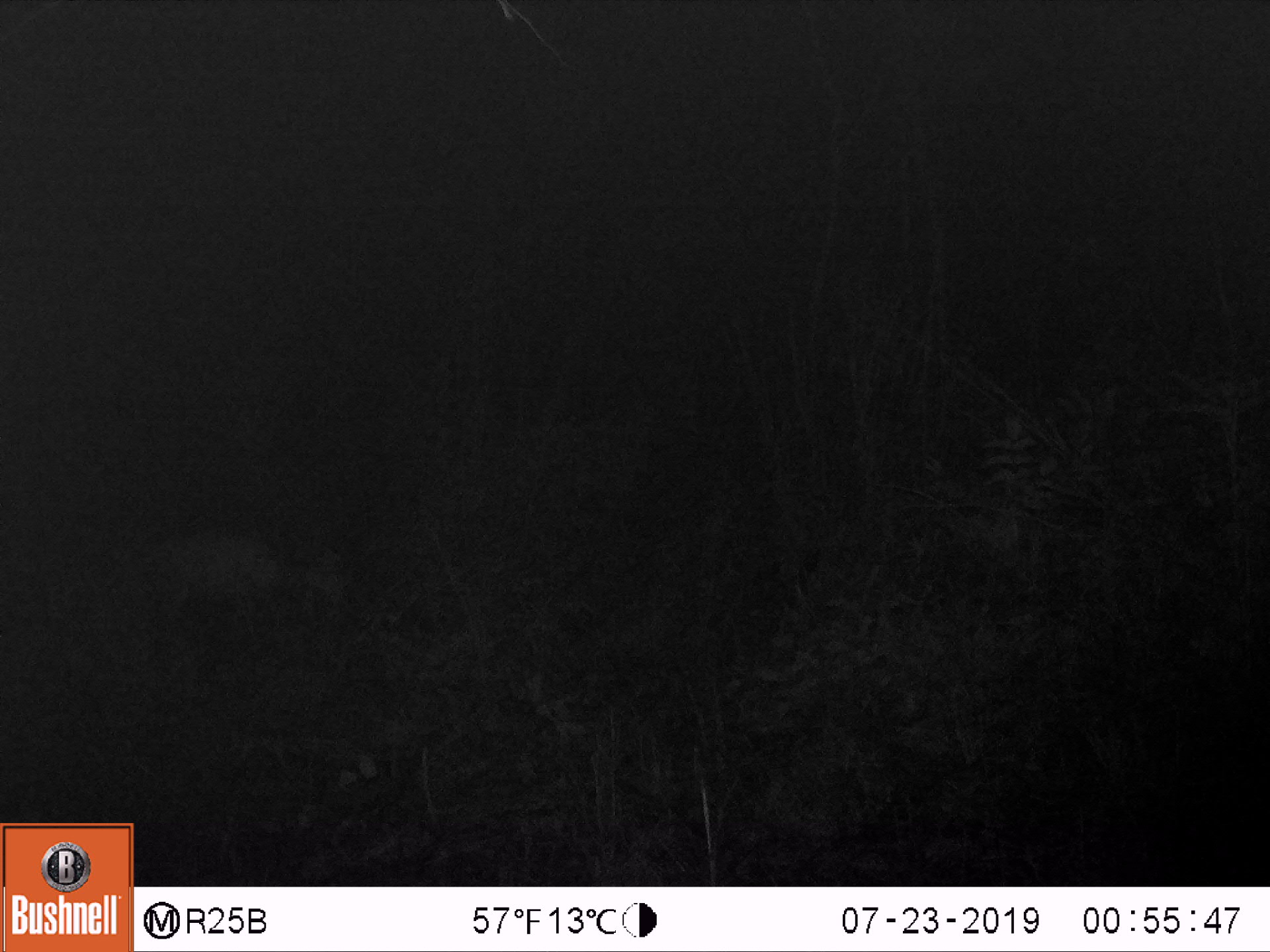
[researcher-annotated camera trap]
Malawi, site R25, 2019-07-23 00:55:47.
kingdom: Animalia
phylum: Chordata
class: Mammalia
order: Artiodactyla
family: Bovidae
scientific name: Antilopinae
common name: small antelope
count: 1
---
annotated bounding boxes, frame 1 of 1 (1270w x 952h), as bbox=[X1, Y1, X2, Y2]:
small antelope: bbox=[106, 510, 363, 669]